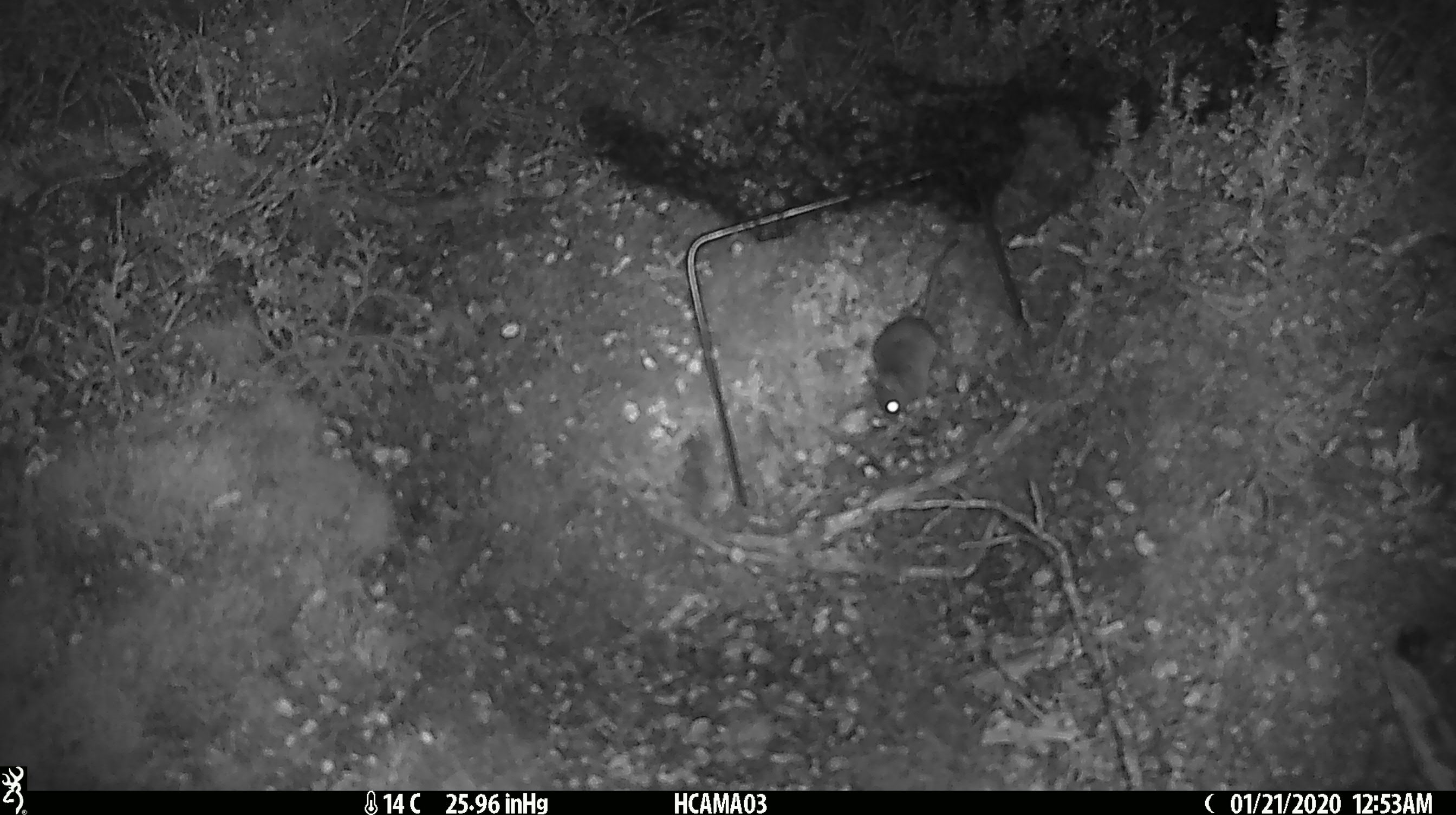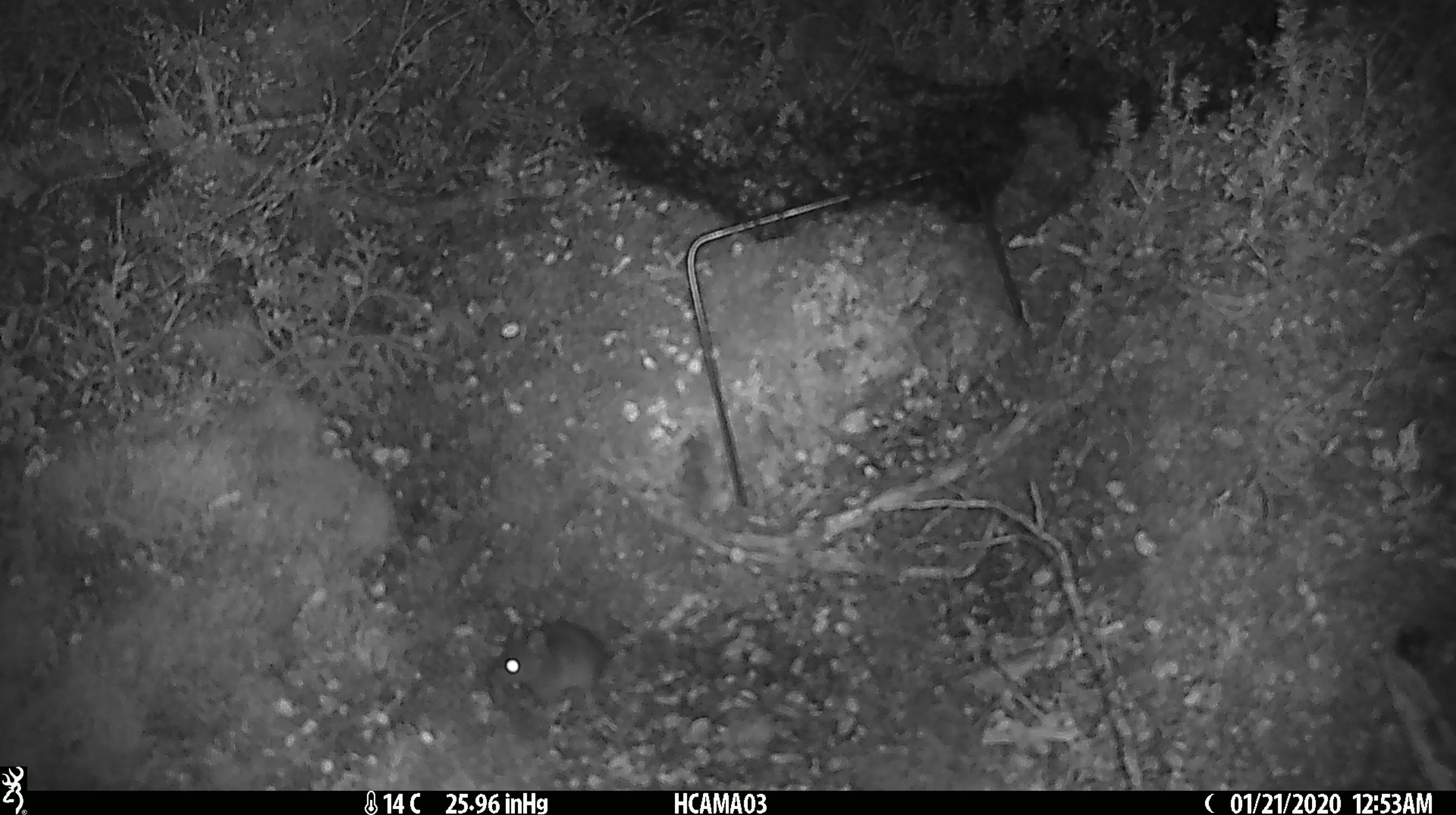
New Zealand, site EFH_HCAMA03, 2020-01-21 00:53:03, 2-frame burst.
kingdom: Animalia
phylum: Chordata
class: Mammalia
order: Rodentia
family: Muridae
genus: Mus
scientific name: Mus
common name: mouse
Mouse (Mus).